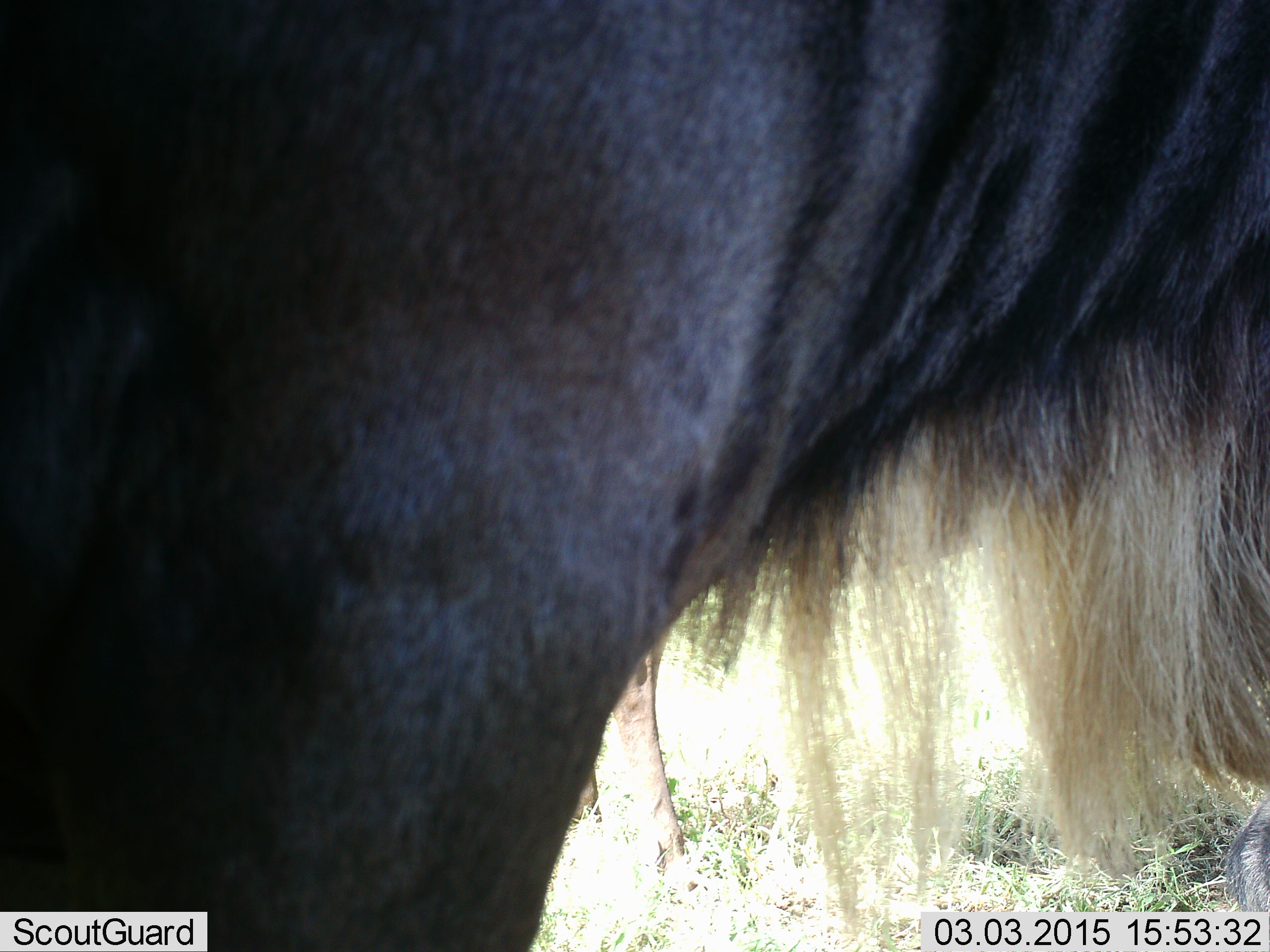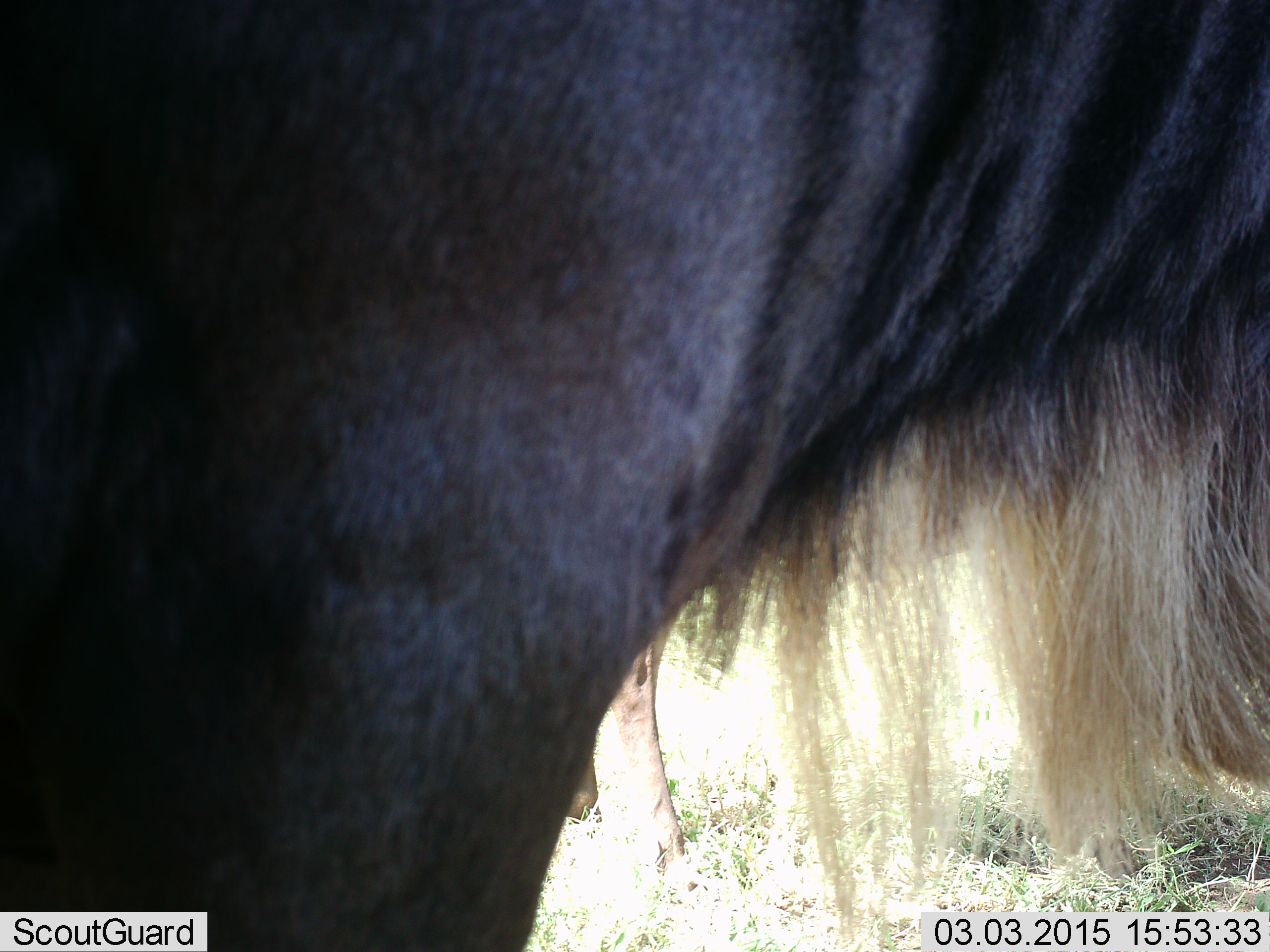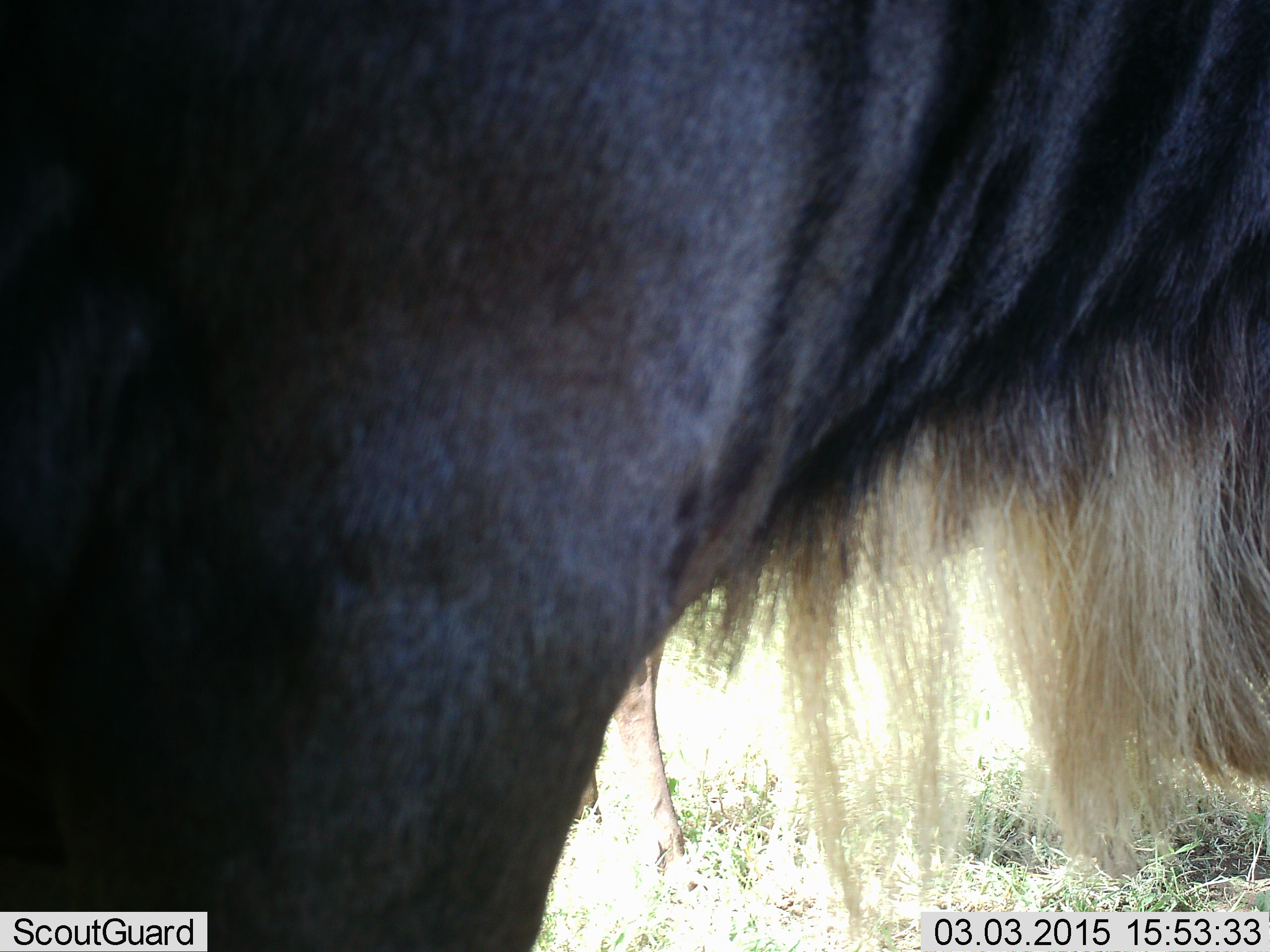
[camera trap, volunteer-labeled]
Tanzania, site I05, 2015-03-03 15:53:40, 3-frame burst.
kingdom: Animalia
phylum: Chordata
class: Mammalia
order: Artiodactyla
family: Bovidae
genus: Connochaetes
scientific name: Connochaetes taurinus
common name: blue wildebeest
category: wildebeest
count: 1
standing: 100%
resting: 0%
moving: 0%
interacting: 0%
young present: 0%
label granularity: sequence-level